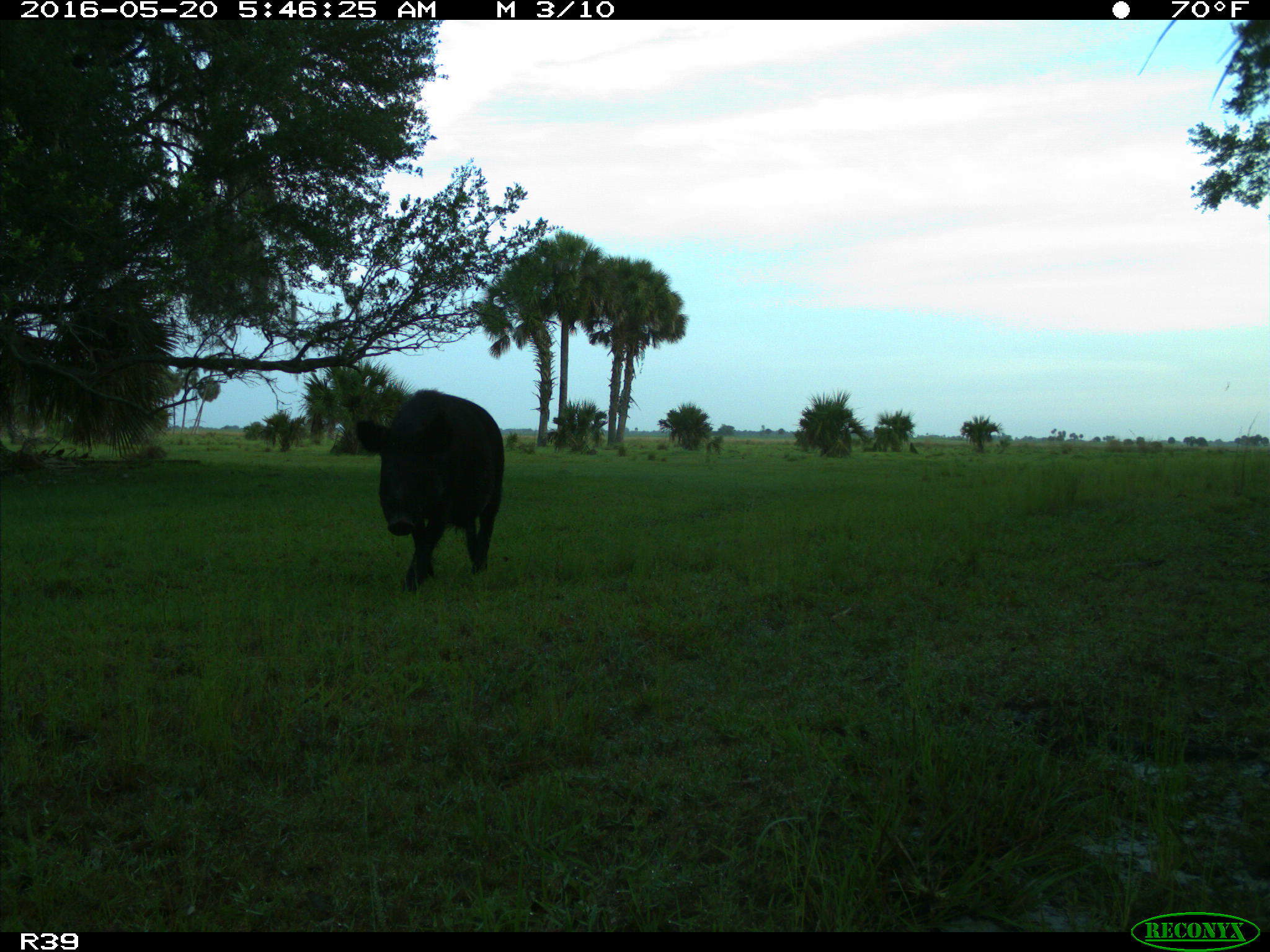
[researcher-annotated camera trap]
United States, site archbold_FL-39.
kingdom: Animalia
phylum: Chordata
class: Mammalia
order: Artiodactyla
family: Suidae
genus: Sus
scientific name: Sus scrofa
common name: wild boar